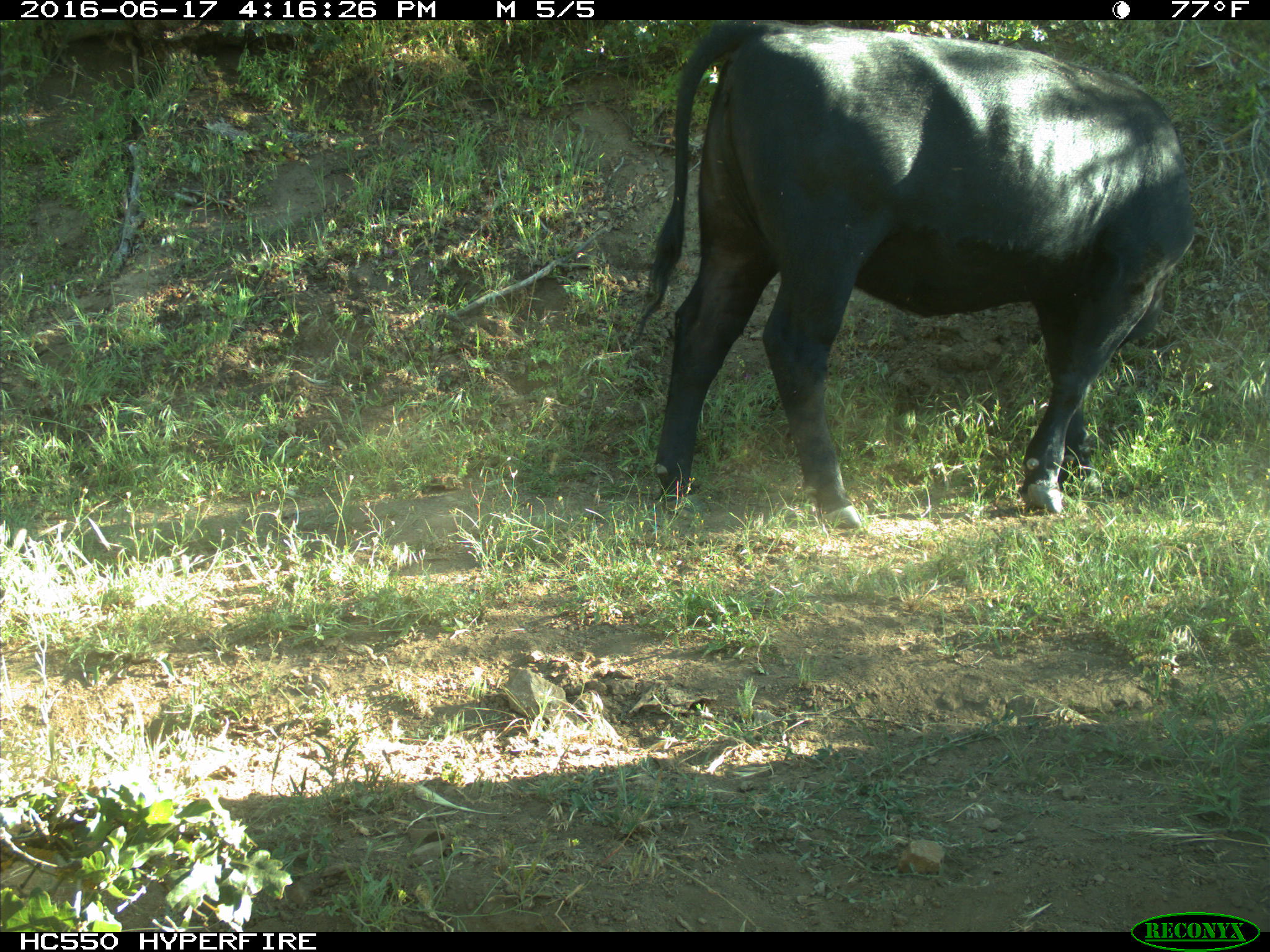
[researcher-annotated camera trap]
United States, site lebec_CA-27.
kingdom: Animalia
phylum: Chordata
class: Mammalia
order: Artiodactyla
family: Bovidae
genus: Bos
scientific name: Bos taurus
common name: domestic cow